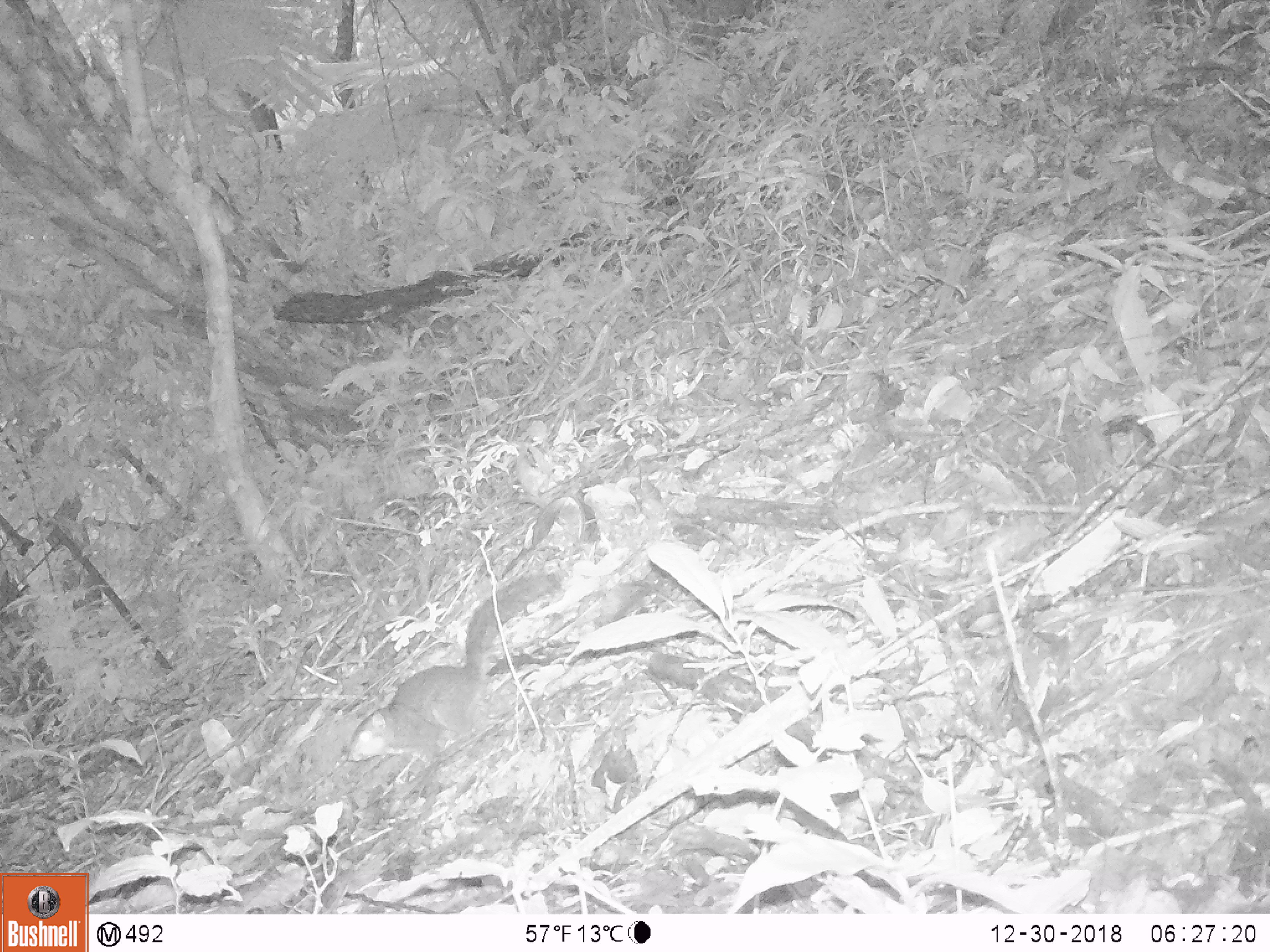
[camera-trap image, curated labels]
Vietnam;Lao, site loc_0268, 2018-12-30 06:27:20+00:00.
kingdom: Animalia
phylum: Chordata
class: Mammalia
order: Rodentia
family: Sciuridae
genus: Dremomys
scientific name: Dremomys rufigenis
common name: red-cheeked squirrel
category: red cheeked squirrel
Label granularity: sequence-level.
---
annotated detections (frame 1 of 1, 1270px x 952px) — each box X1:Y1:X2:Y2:
red cheeked squirrel: 347:571:560:765